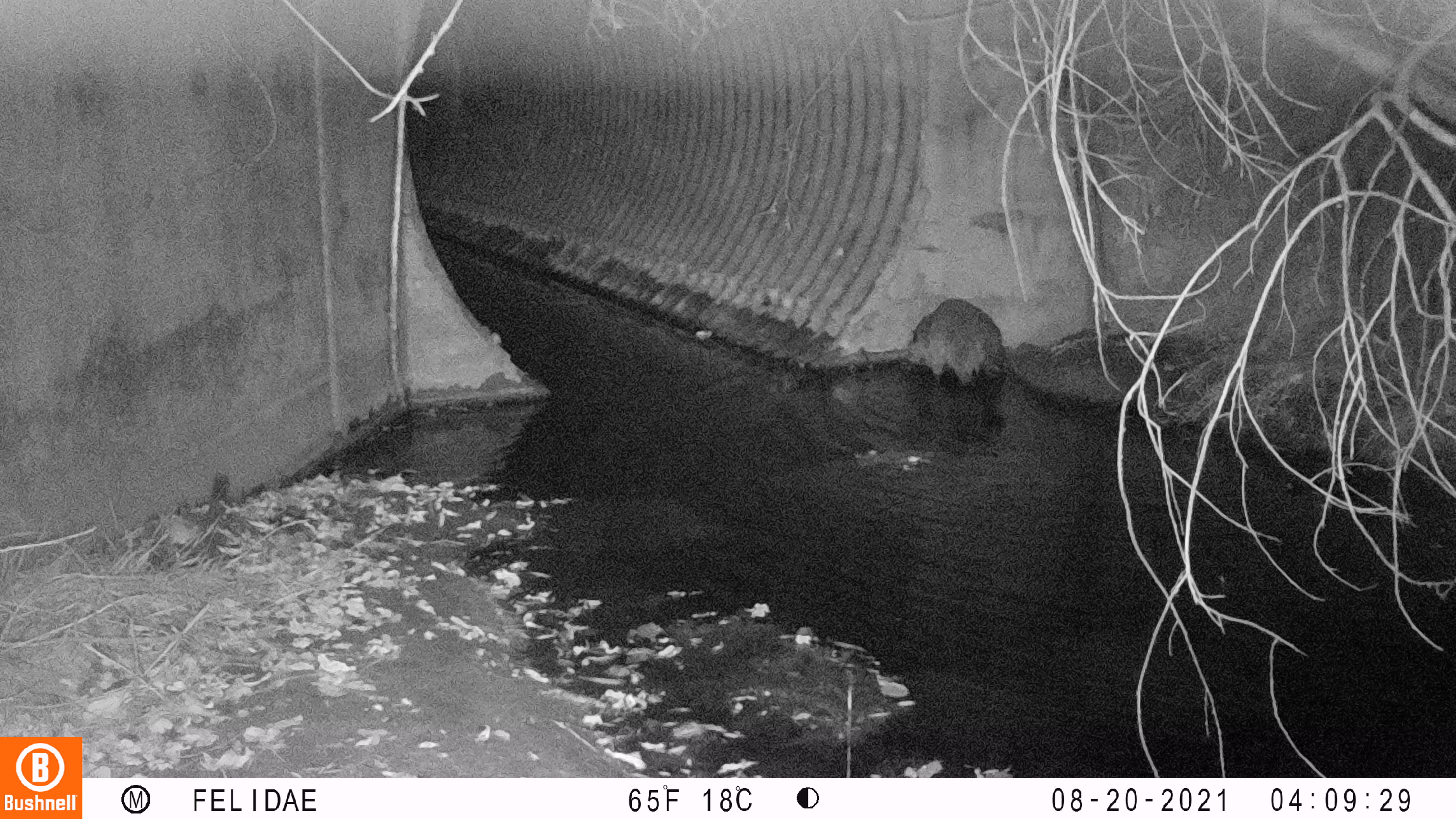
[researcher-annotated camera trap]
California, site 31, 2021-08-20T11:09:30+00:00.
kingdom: Animalia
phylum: Chordata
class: Mammalia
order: Carnivora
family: Procyonidae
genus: Procyon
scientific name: Procyon lotor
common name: raccoon